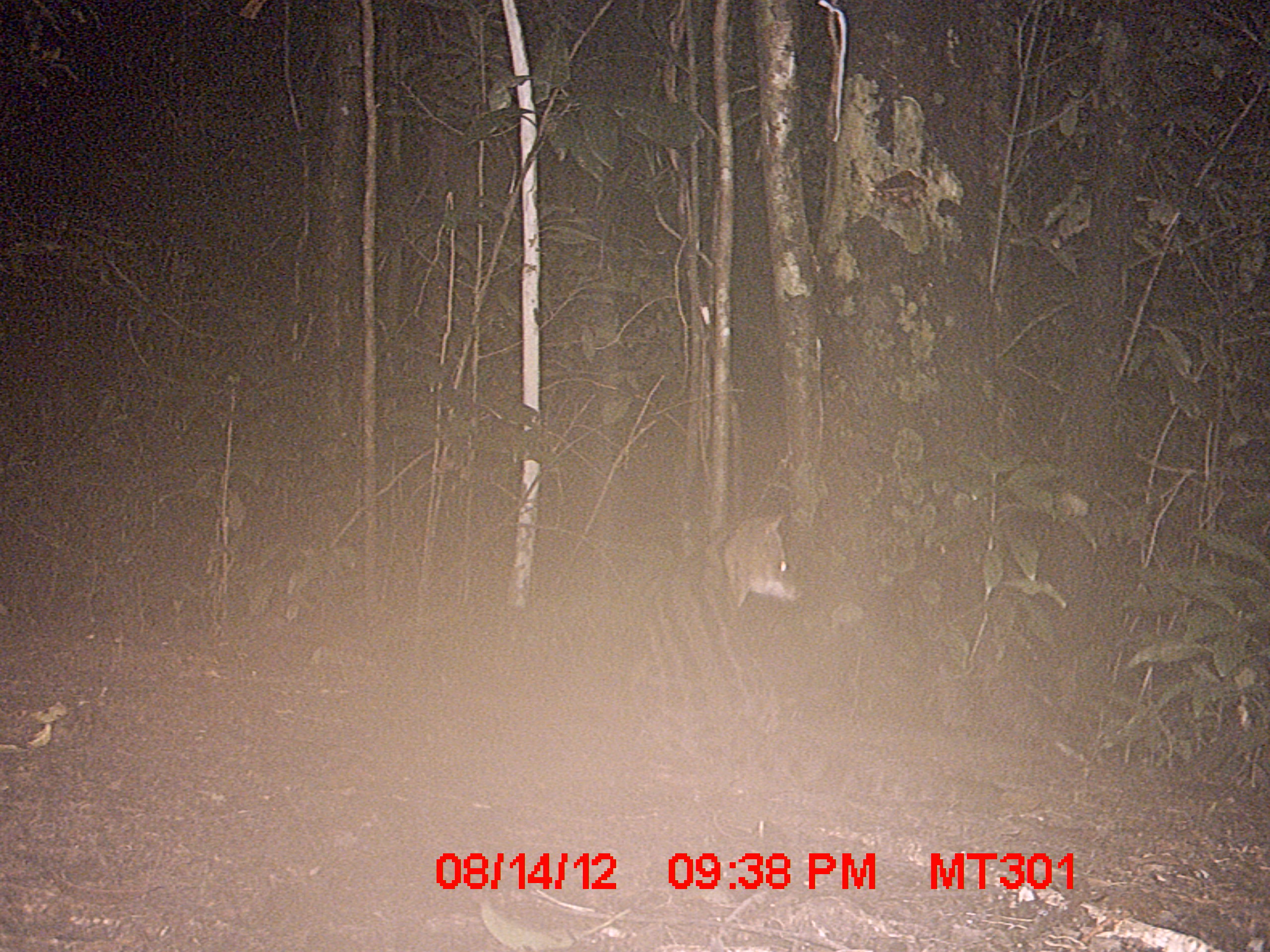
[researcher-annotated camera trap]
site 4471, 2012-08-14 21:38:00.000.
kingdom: Animalia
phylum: Chordata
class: Mammalia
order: Carnivora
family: Eupleridae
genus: Fossa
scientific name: Fossa fossana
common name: fanaloka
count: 1